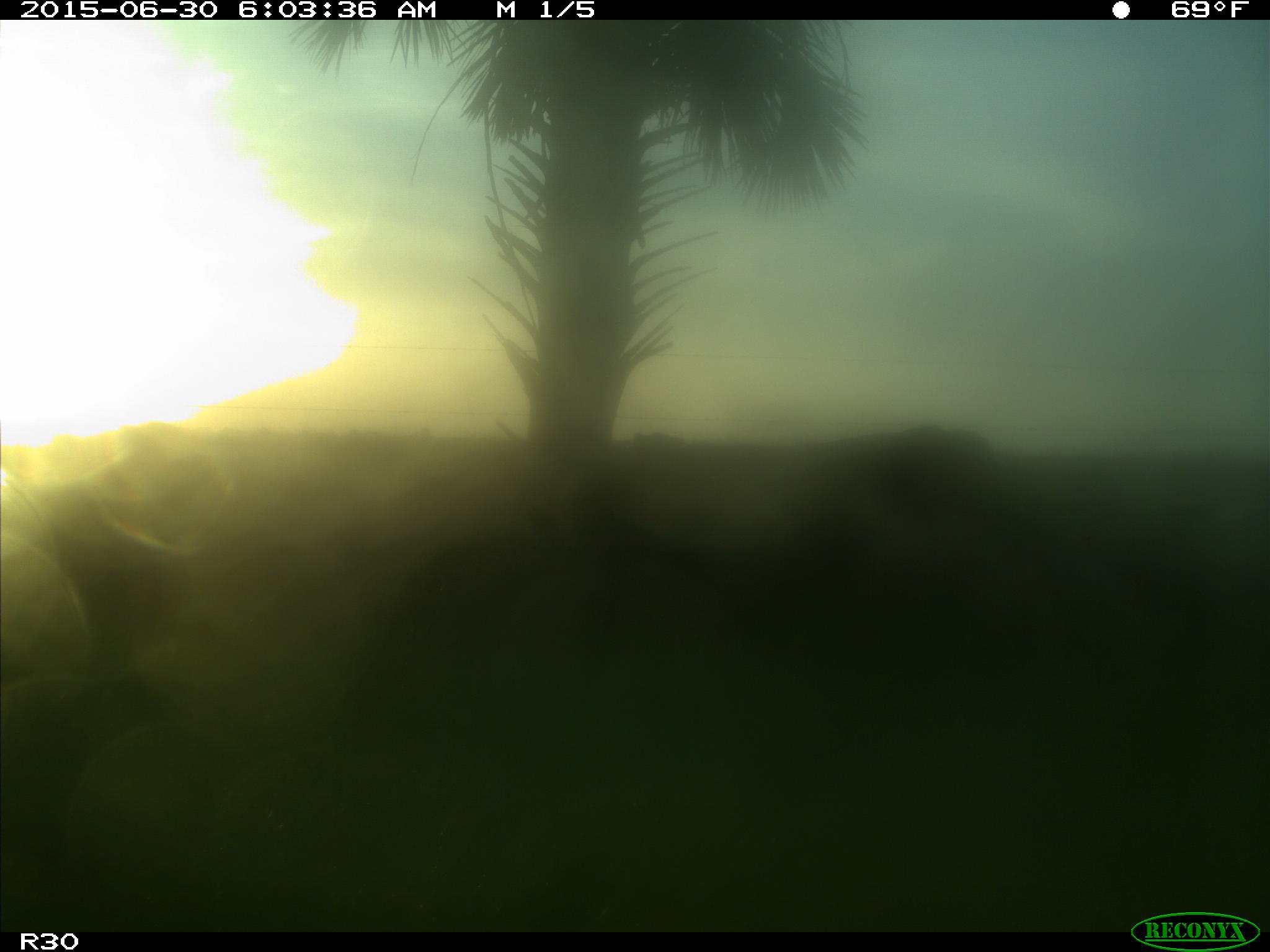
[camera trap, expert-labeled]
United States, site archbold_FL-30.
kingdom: Animalia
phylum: Chordata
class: Mammalia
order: Artiodactyla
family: Bovidae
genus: Bos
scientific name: Bos taurus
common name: domestic cow